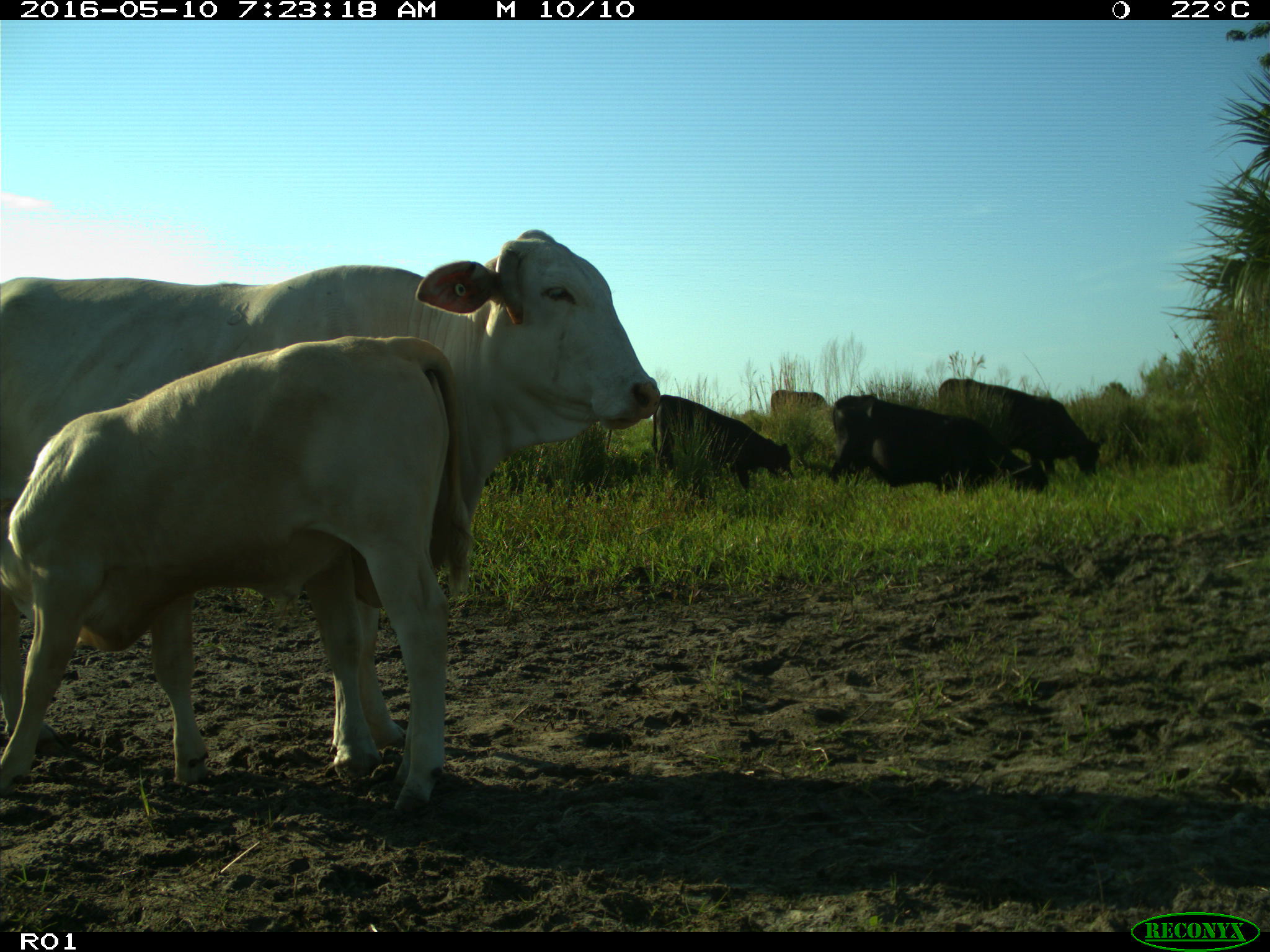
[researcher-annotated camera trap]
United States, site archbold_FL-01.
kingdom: Animalia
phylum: Chordata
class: Mammalia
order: Artiodactyla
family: Bovidae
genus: Bos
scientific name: Bos taurus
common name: domestic cow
Bos taurus (domestic cow).